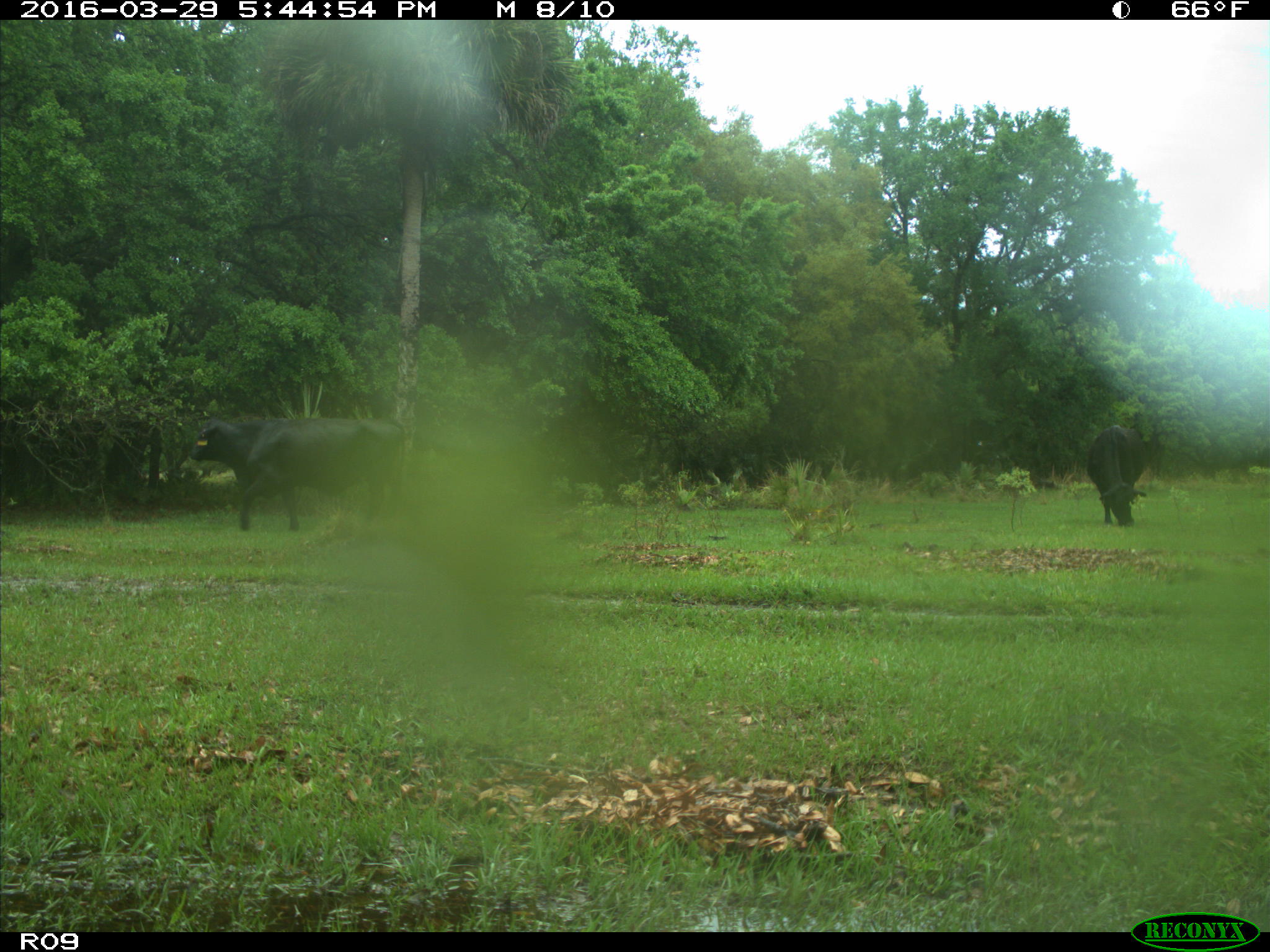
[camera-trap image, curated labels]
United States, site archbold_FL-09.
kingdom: Animalia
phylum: Chordata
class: Mammalia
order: Artiodactyla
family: Bovidae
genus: Bos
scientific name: Bos taurus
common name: domestic cow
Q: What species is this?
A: Bos taurus (domestic cow).